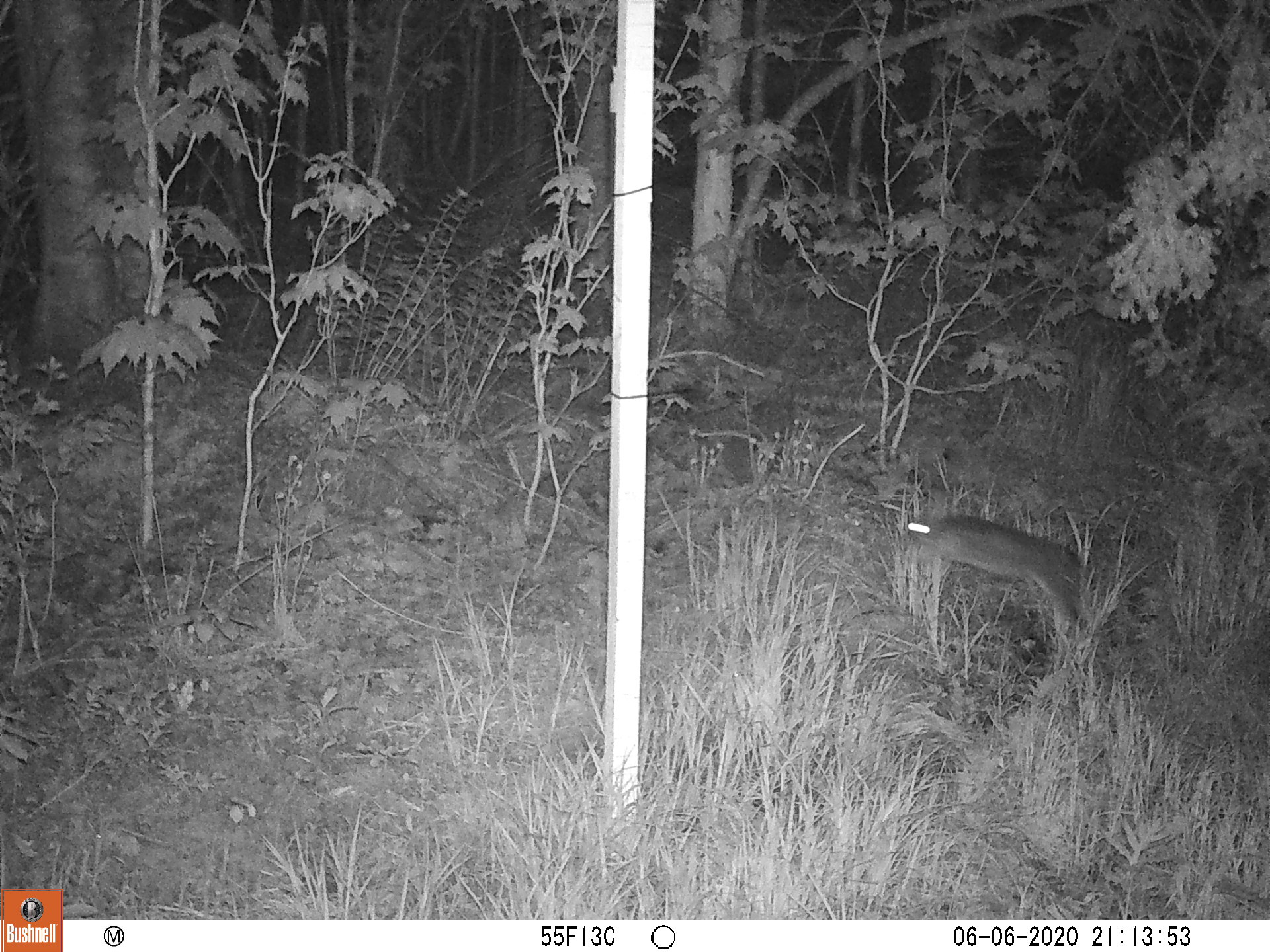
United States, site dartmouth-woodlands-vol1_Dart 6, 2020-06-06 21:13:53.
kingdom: Animalia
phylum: Chordata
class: Mammalia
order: Lagomorpha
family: Leporidae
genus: Lepus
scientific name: Lepus americanus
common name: snowshoe hare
Snowshoe hare (Lepus americanus).